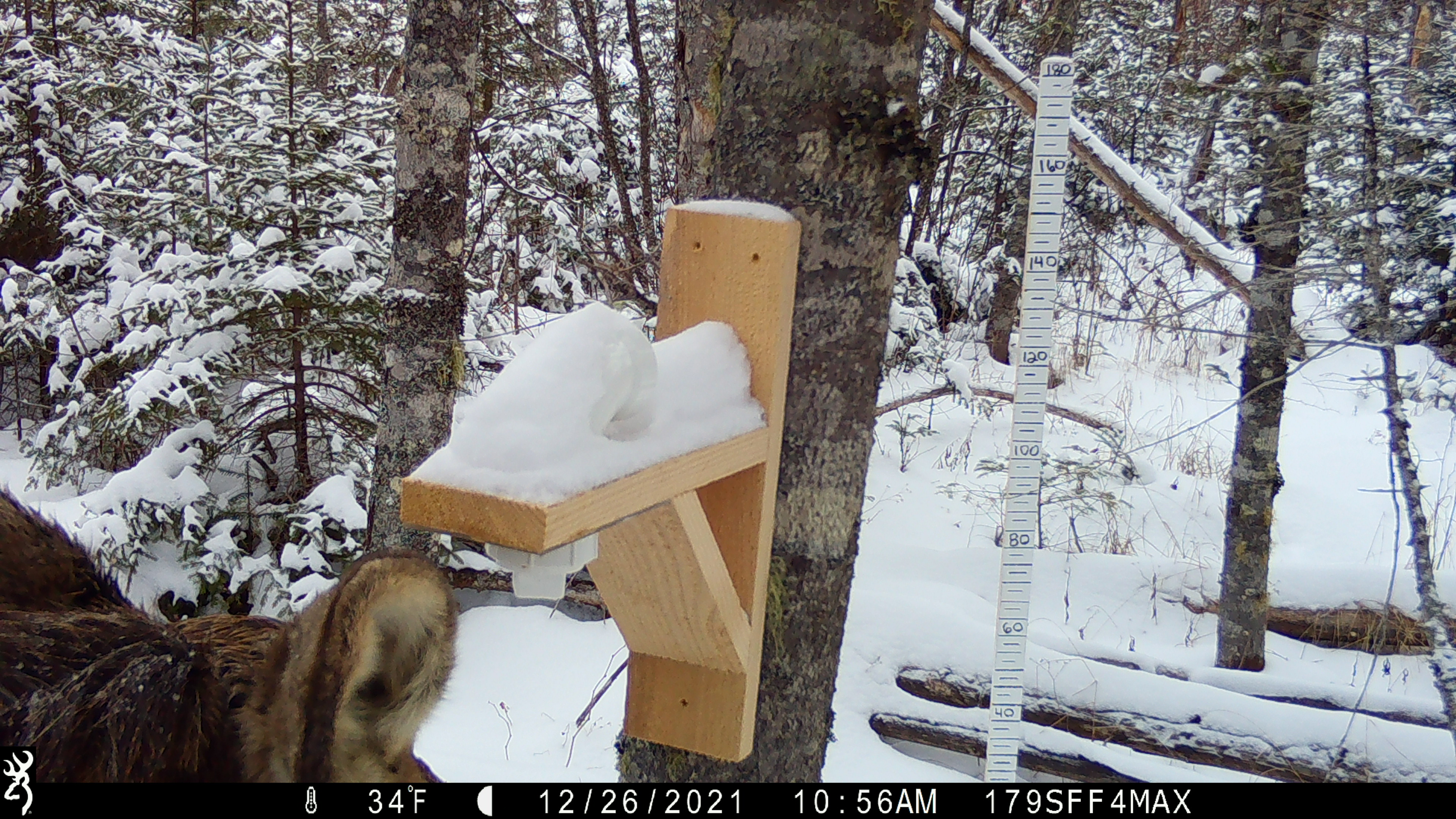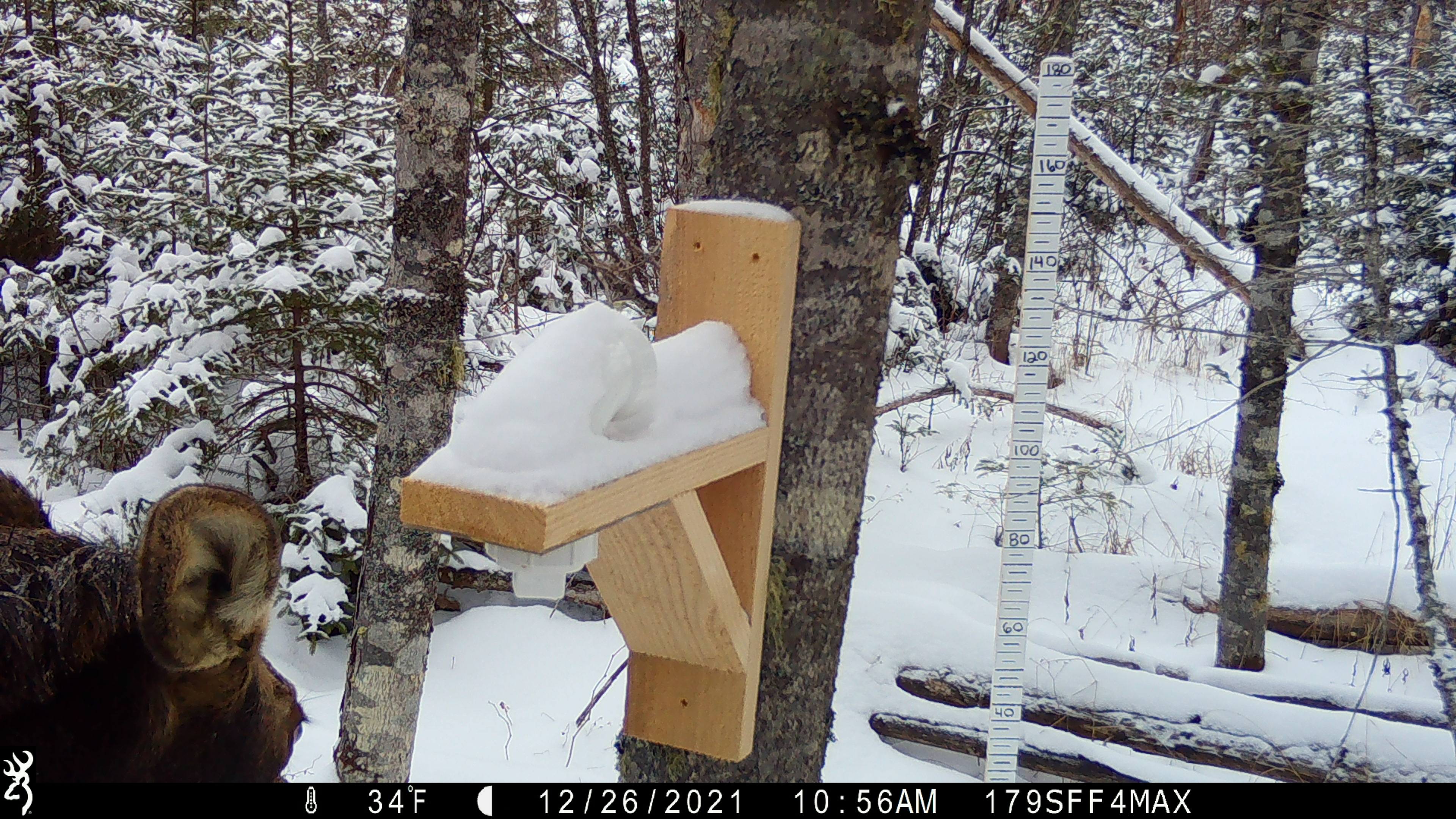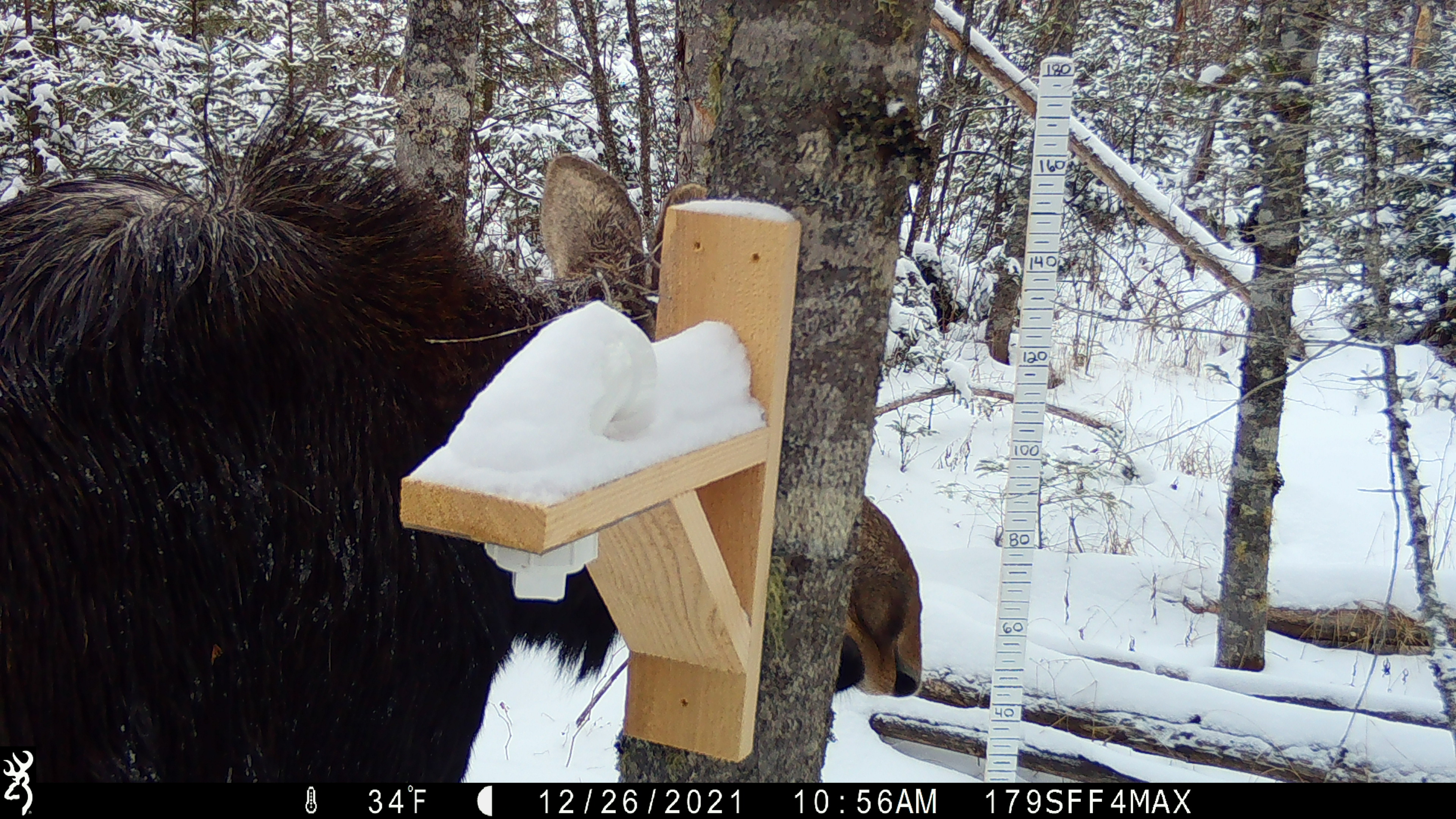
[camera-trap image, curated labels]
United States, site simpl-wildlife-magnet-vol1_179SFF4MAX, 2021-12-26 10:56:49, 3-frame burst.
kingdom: Animalia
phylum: Chordata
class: Mammalia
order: Artiodactyla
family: Cervidae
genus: Alces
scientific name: Alces alces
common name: moose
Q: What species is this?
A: Moose (Alces alces).